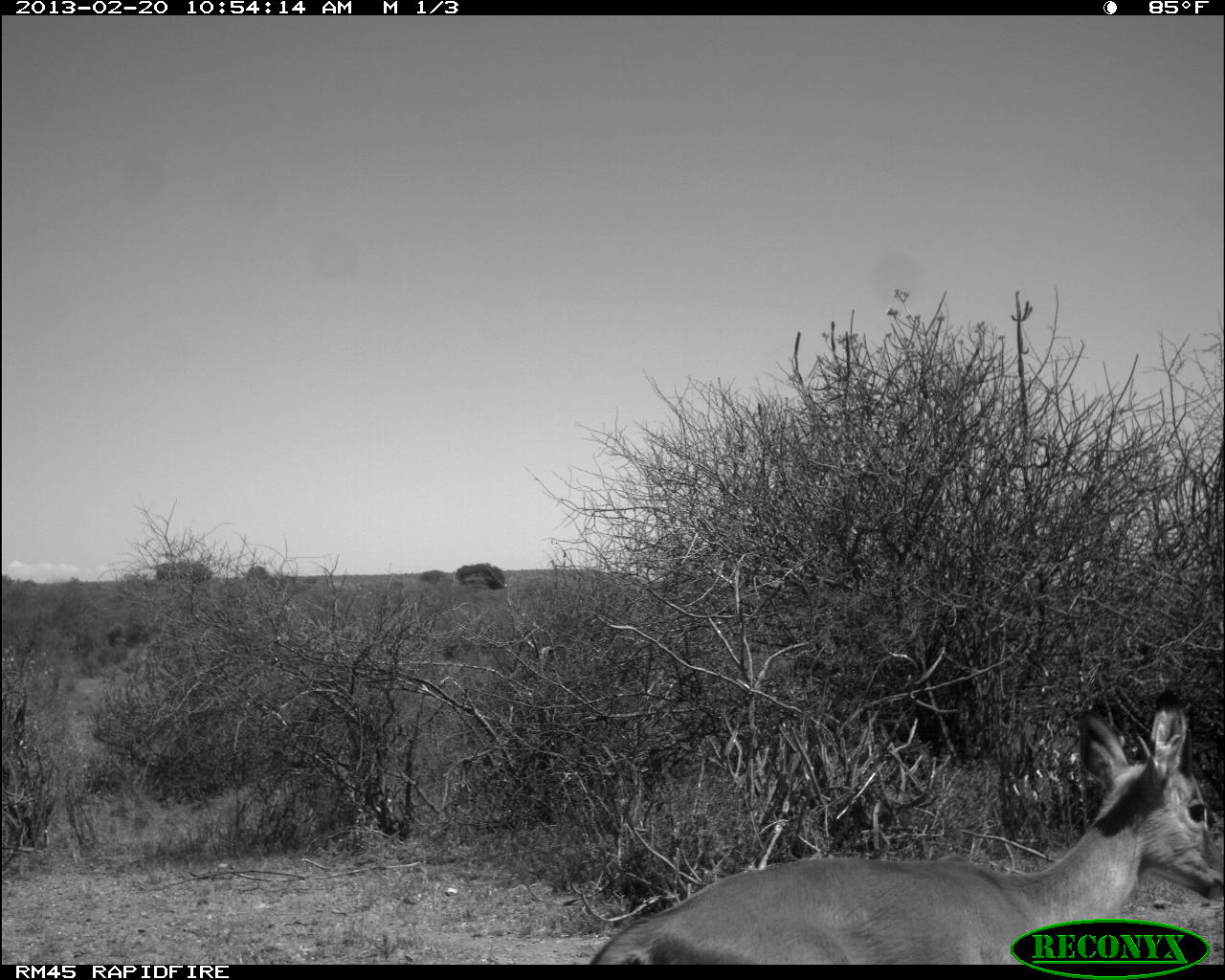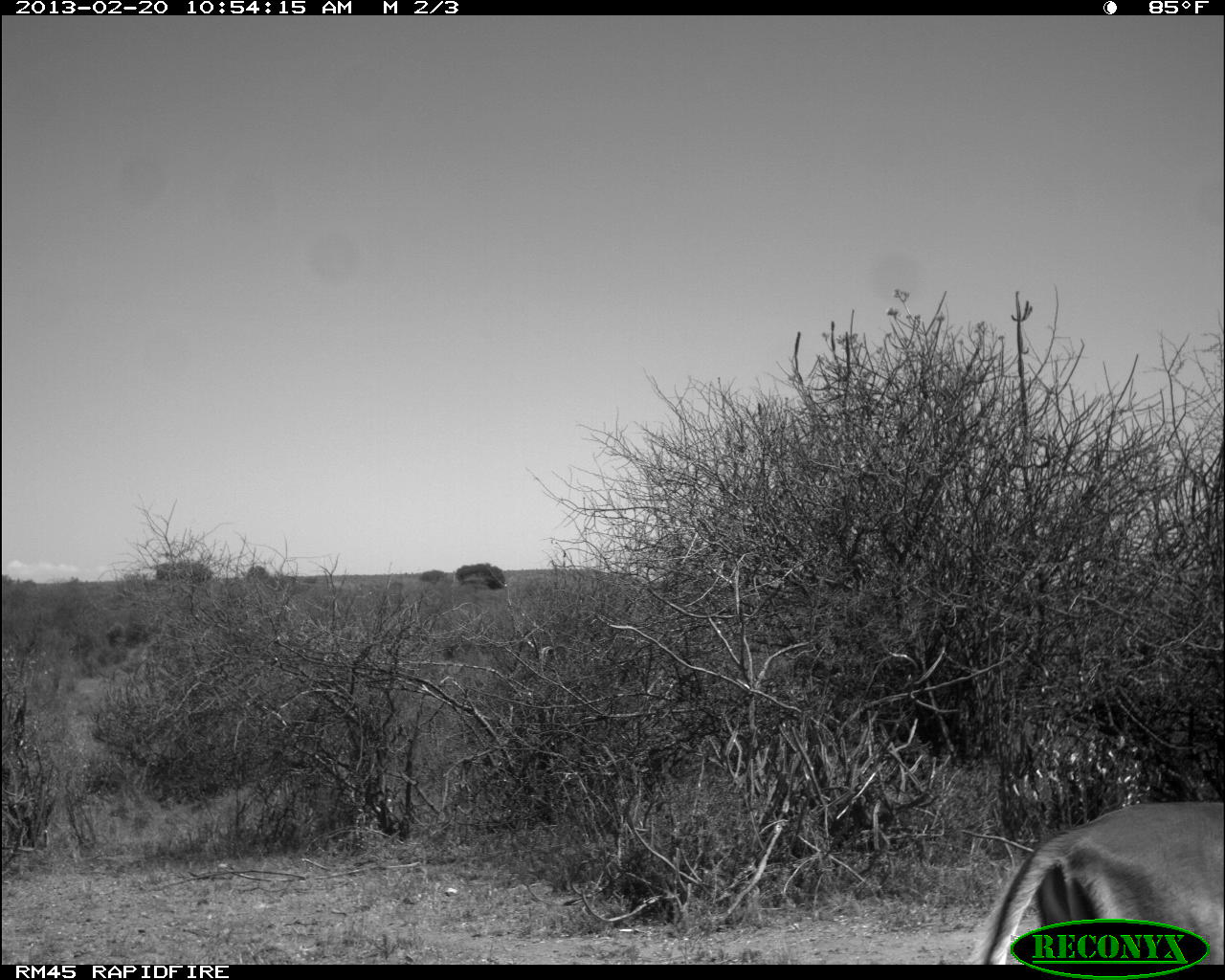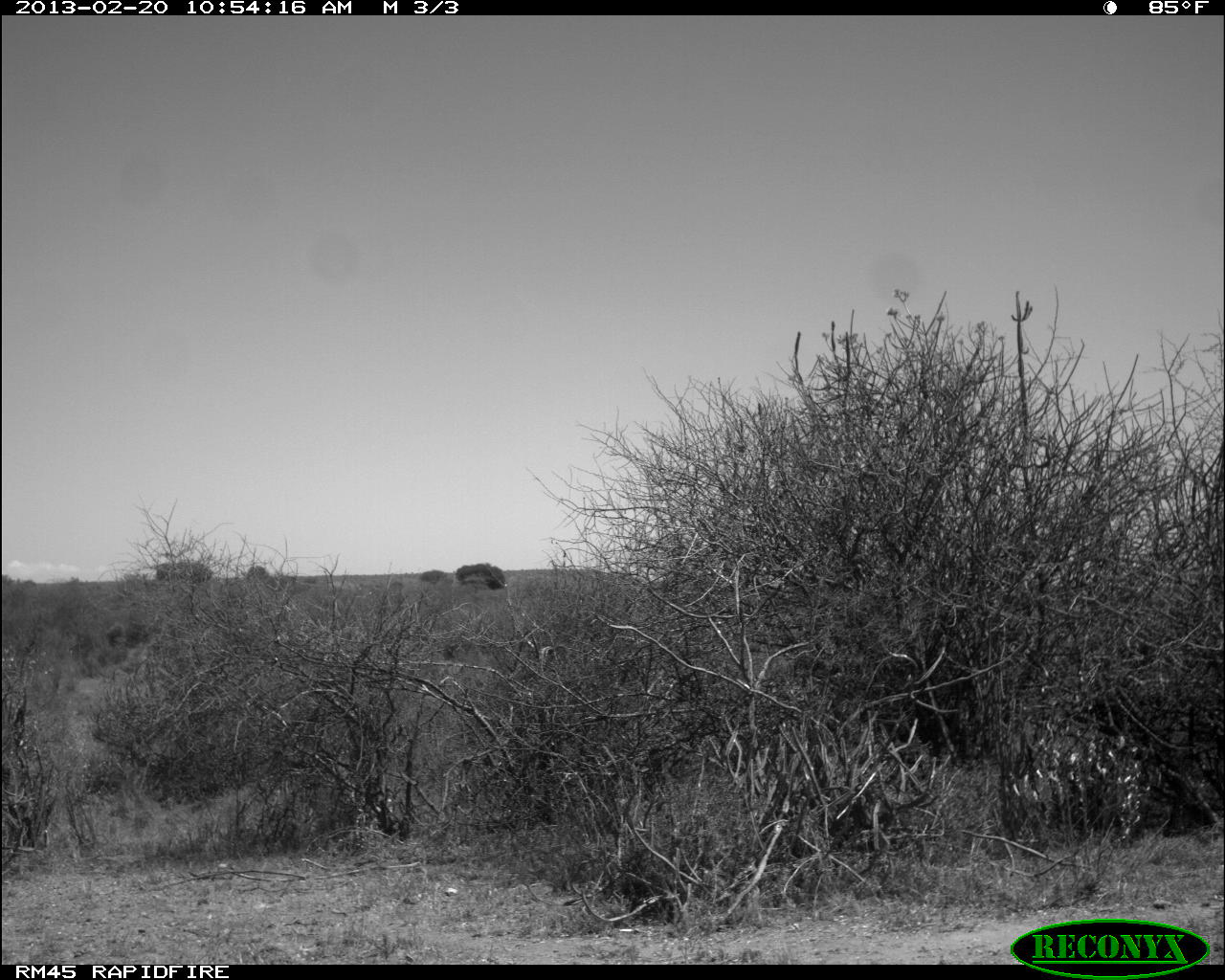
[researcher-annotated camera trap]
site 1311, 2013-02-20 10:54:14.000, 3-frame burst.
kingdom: Animalia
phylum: Chordata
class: Mammalia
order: Artiodactyla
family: Bovidae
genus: Aepyceros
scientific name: Aepyceros melampus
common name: impala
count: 1